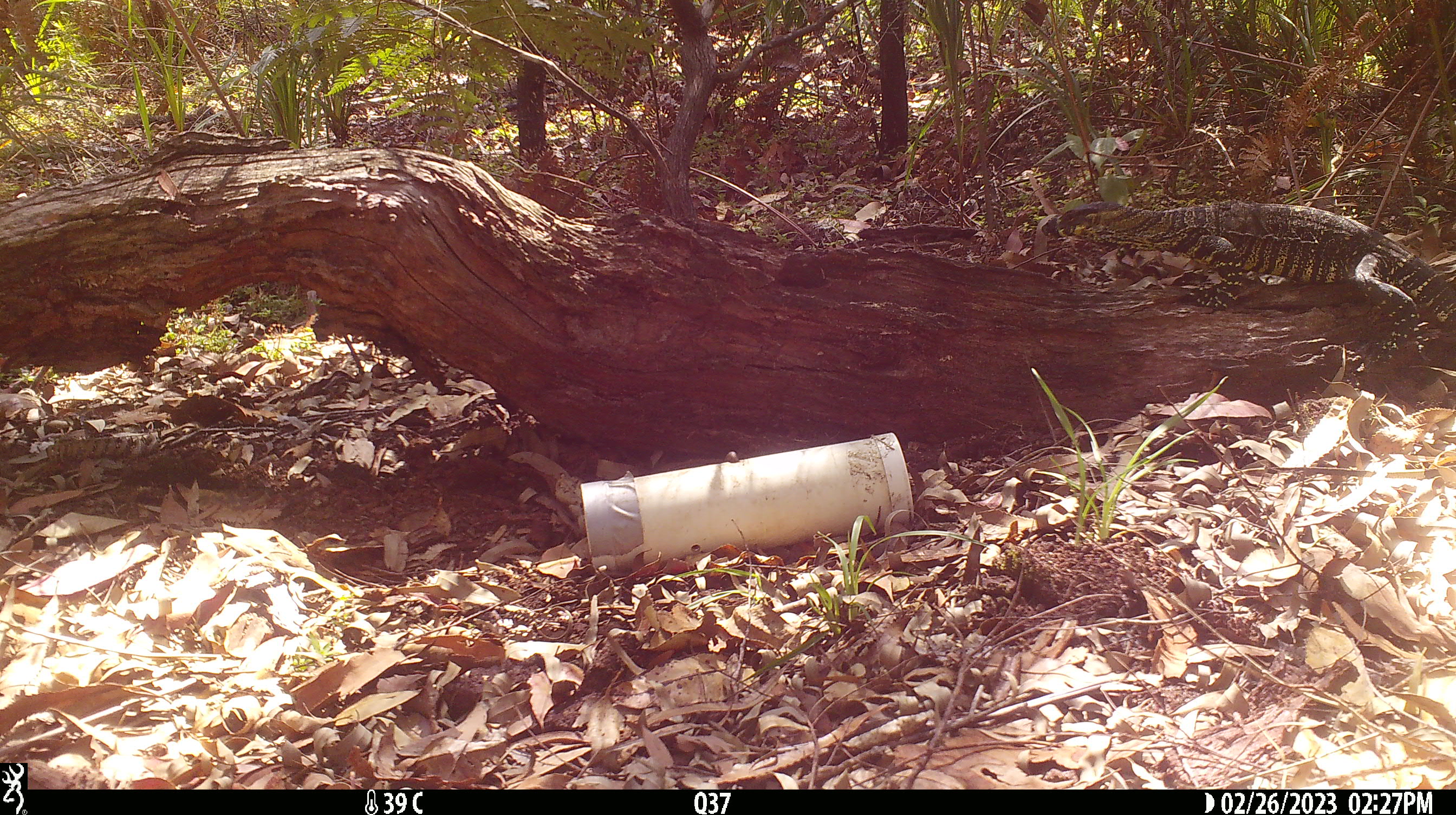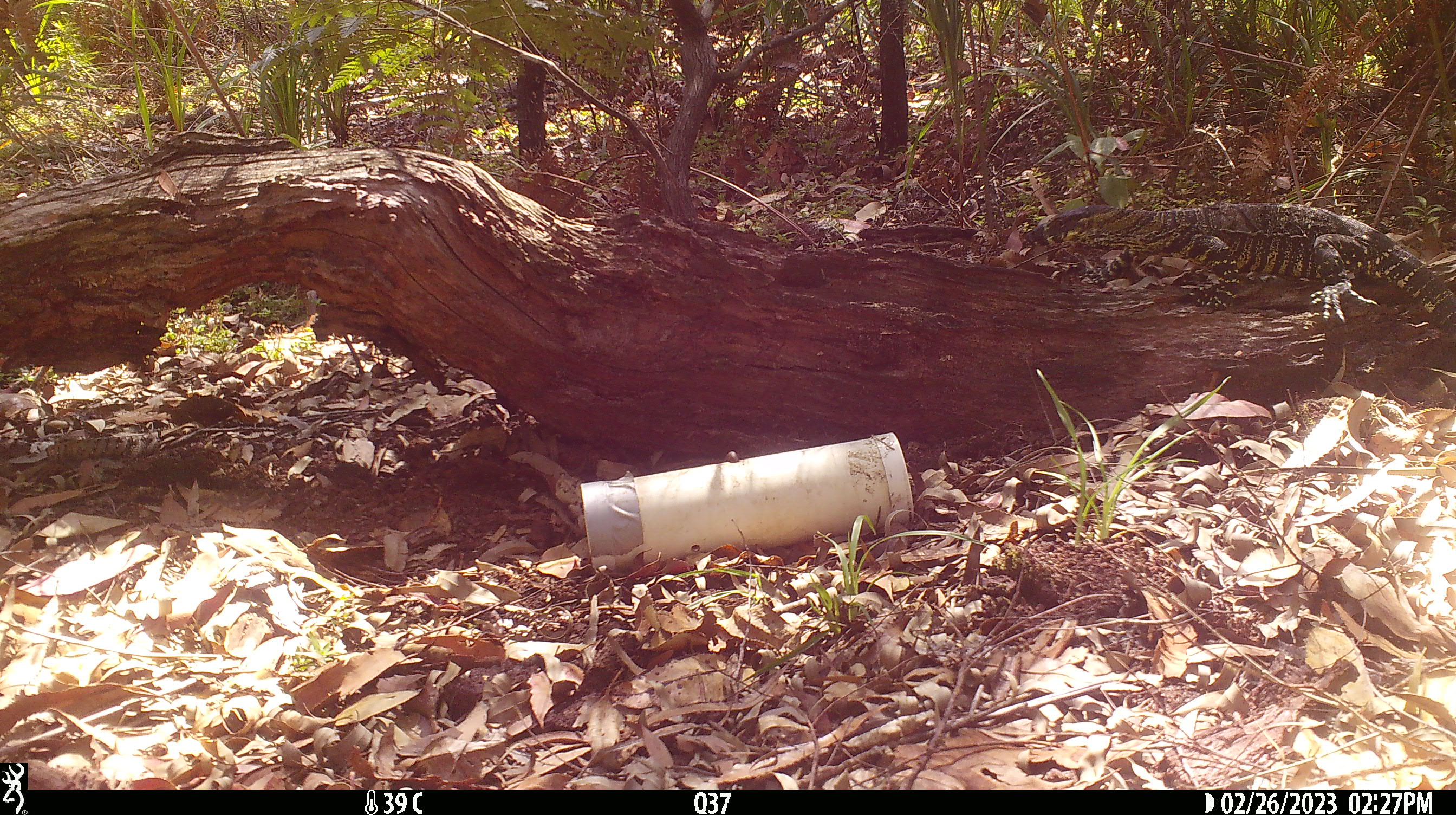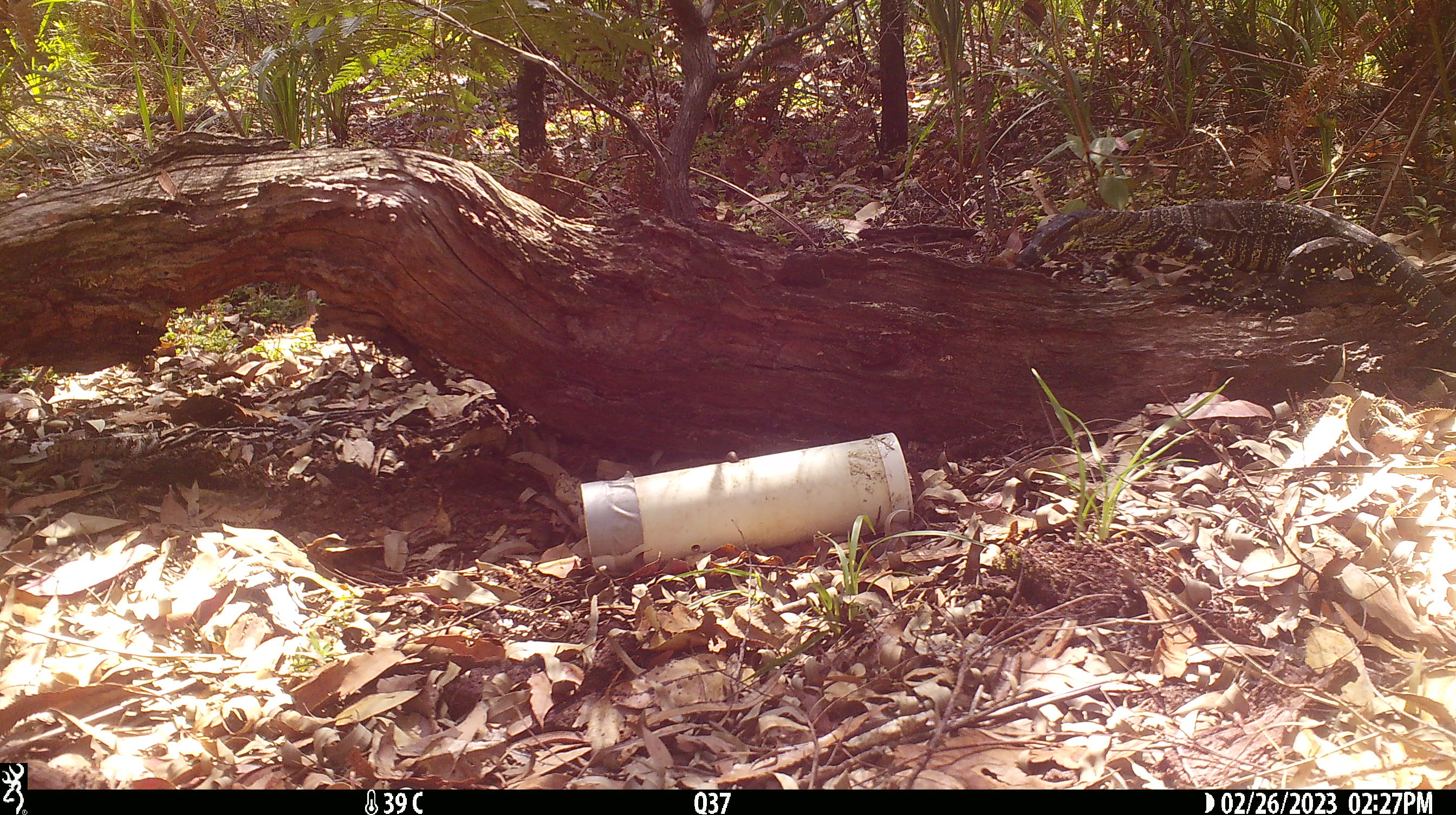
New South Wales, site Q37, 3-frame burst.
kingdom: Animalia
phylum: Chordata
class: Reptilia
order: Squamata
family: Varanidae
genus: Varanus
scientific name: Varanus varius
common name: lace monitor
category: goanna